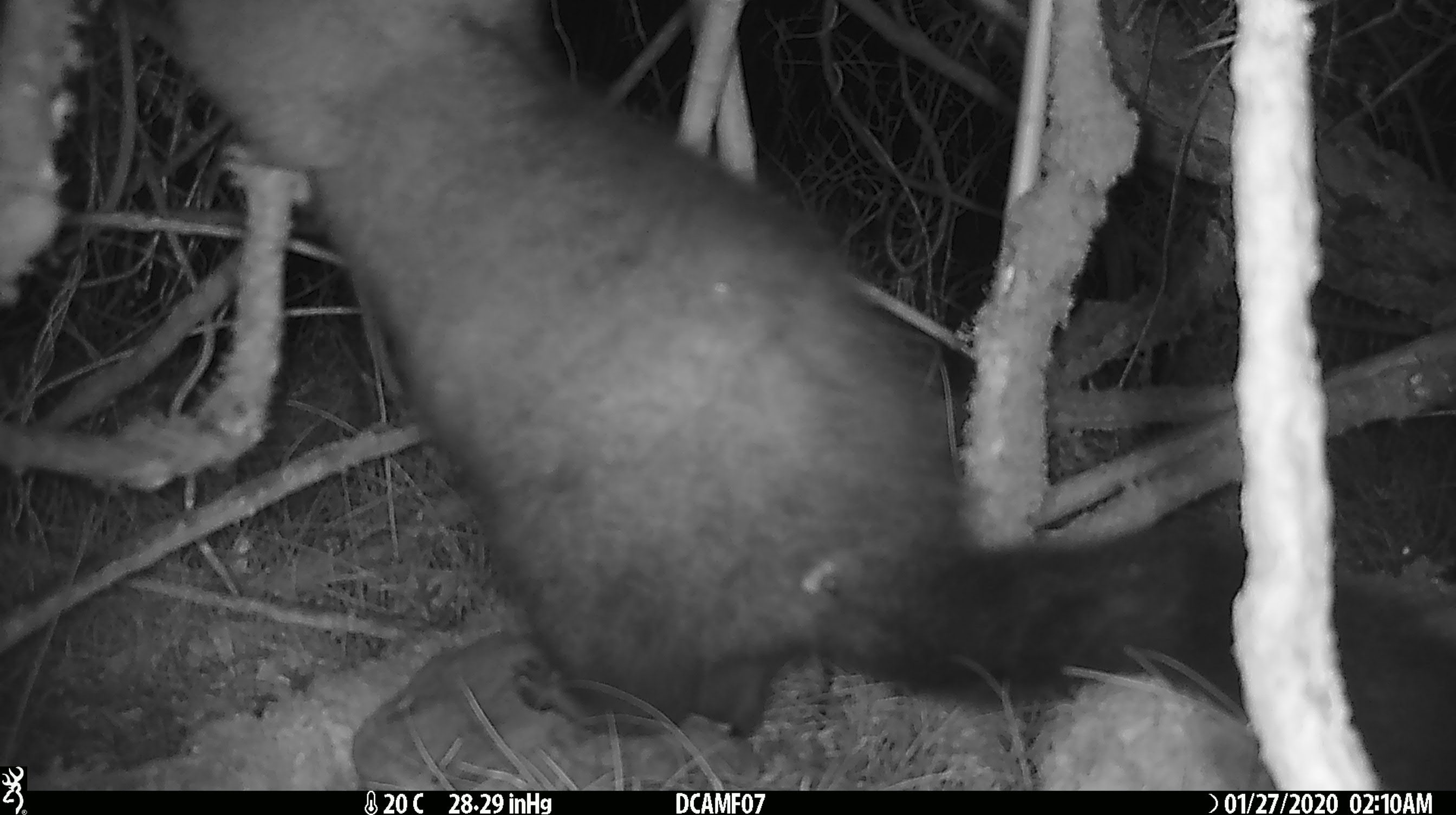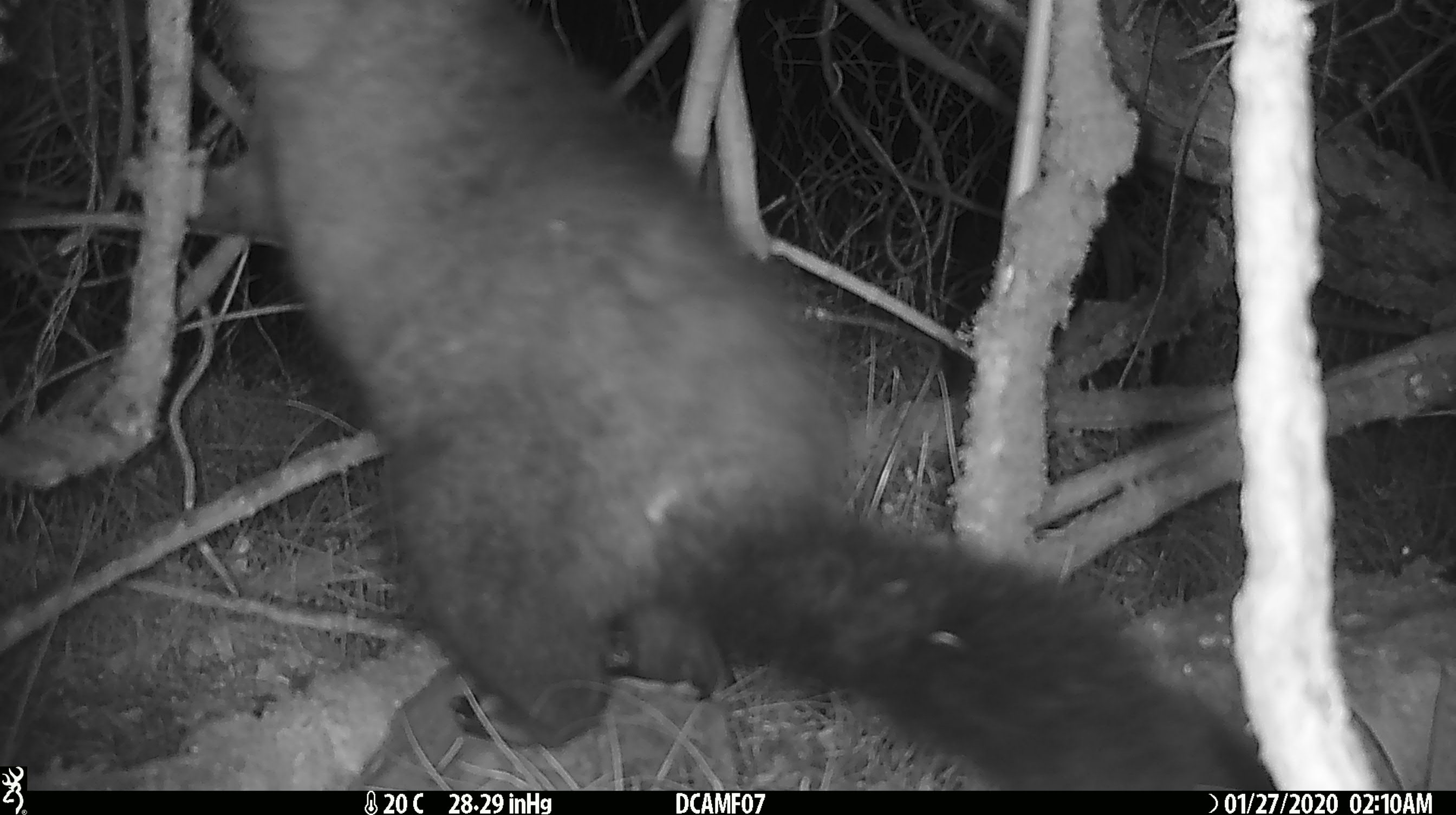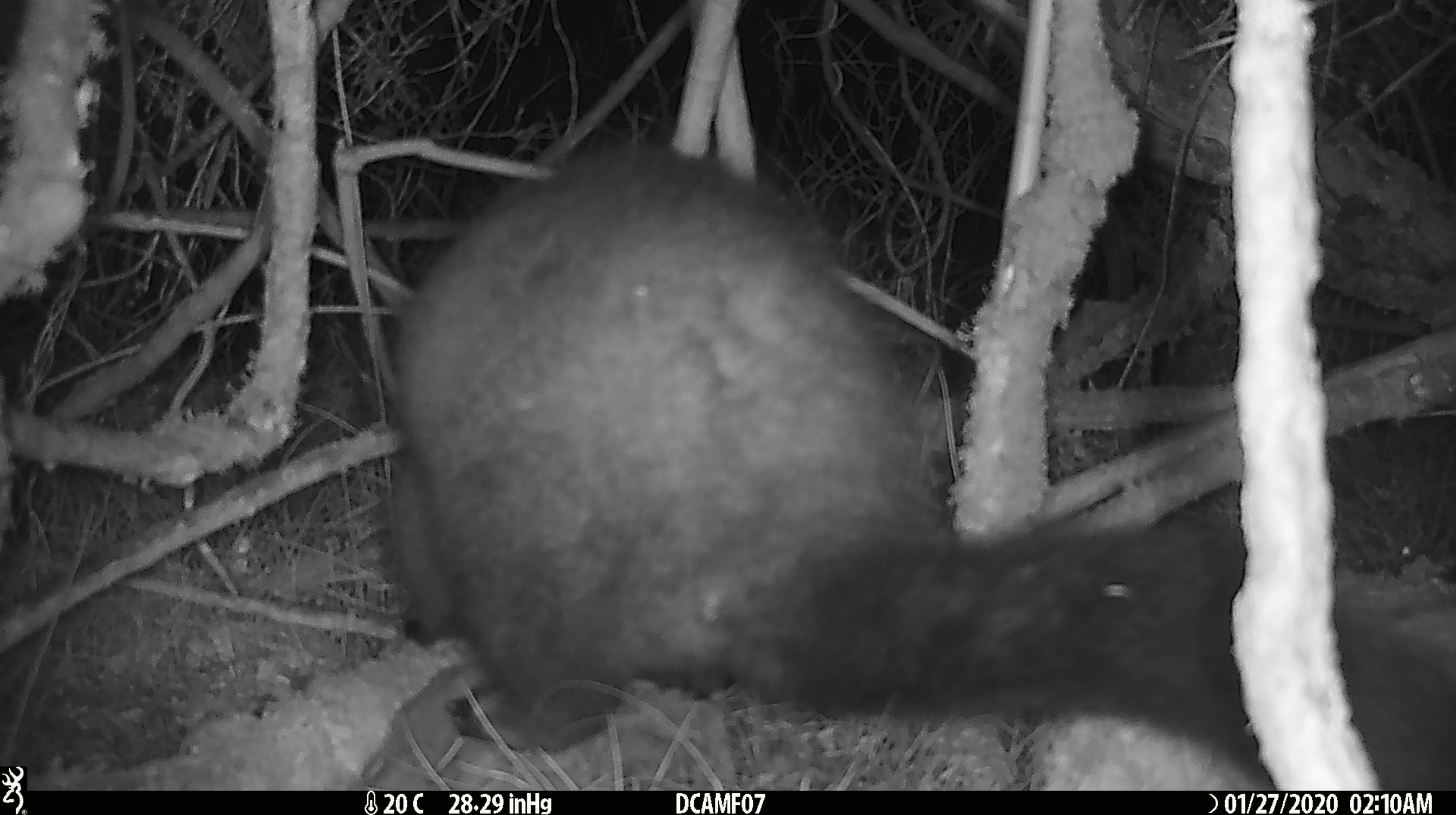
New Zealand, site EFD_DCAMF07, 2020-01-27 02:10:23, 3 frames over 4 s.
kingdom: Animalia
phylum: Chordata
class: Mammalia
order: Diprotodontia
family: Phalangeridae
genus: Trichosurus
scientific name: Trichosurus vulpecula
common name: common brushtail possum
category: possum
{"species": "possum (common brushtail possum) (Trichosurus vulpecula)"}